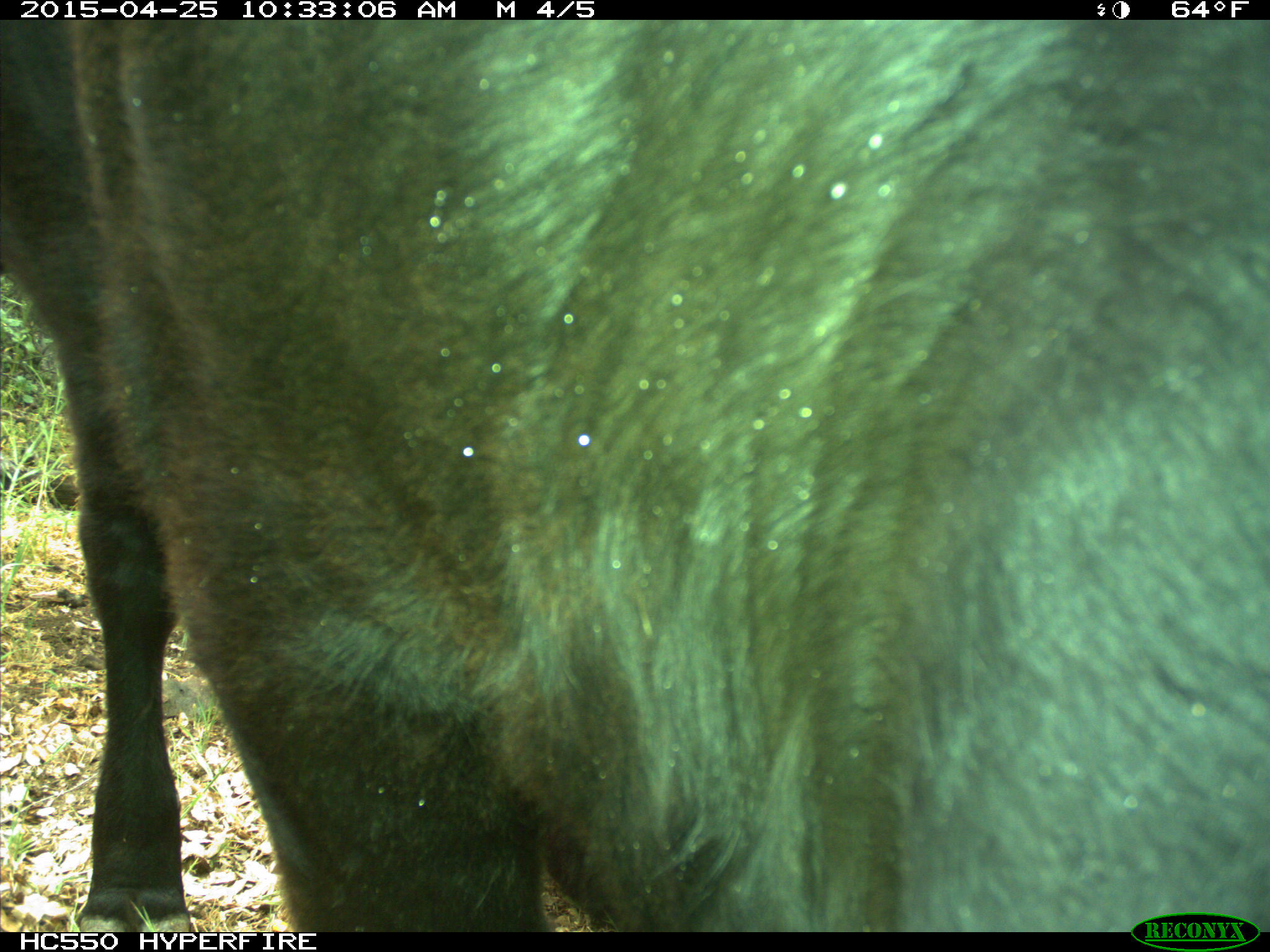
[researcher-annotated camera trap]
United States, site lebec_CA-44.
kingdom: Animalia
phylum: Chordata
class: Mammalia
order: Artiodactyla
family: Suidae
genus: Sus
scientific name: Sus scrofa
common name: wild boar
Sus scrofa (wild boar).